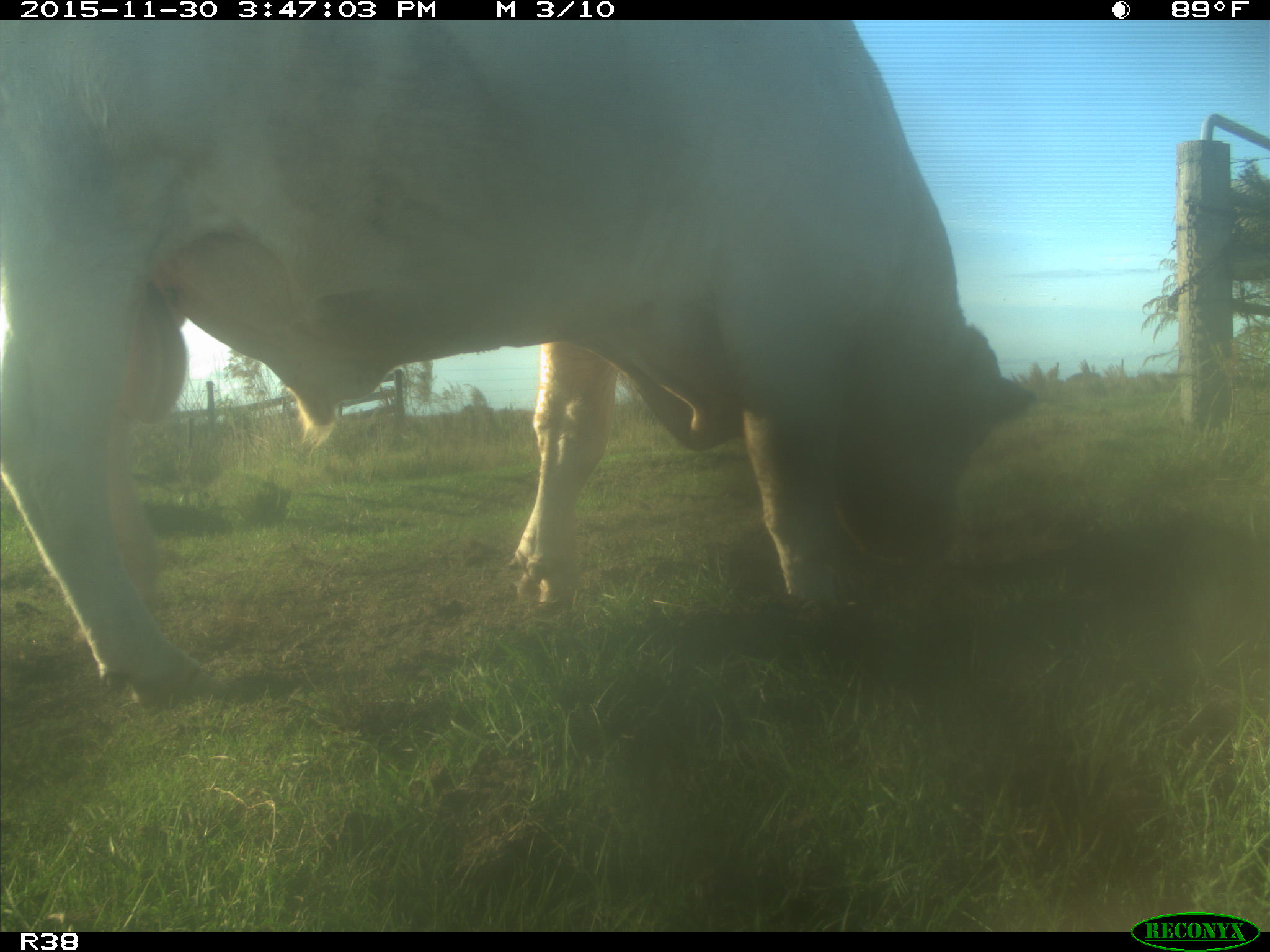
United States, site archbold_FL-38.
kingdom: Animalia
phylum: Chordata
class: Mammalia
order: Artiodactyla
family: Bovidae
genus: Bos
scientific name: Bos taurus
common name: domestic cow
Bos taurus (domestic cow).